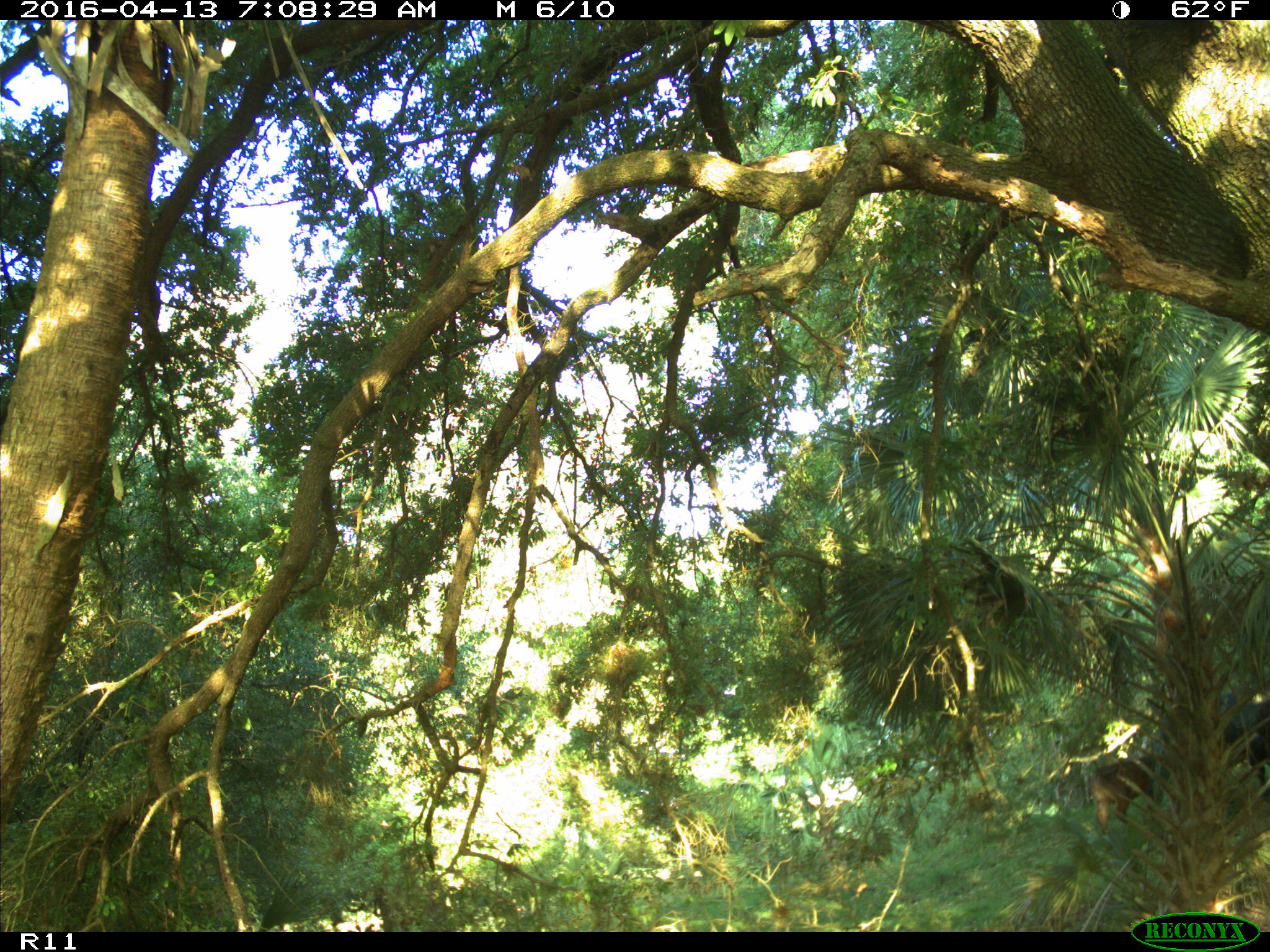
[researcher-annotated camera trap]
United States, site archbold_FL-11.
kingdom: Animalia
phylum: Chordata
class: Mammalia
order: Artiodactyla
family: Bovidae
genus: Bos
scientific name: Bos taurus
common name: domestic cow